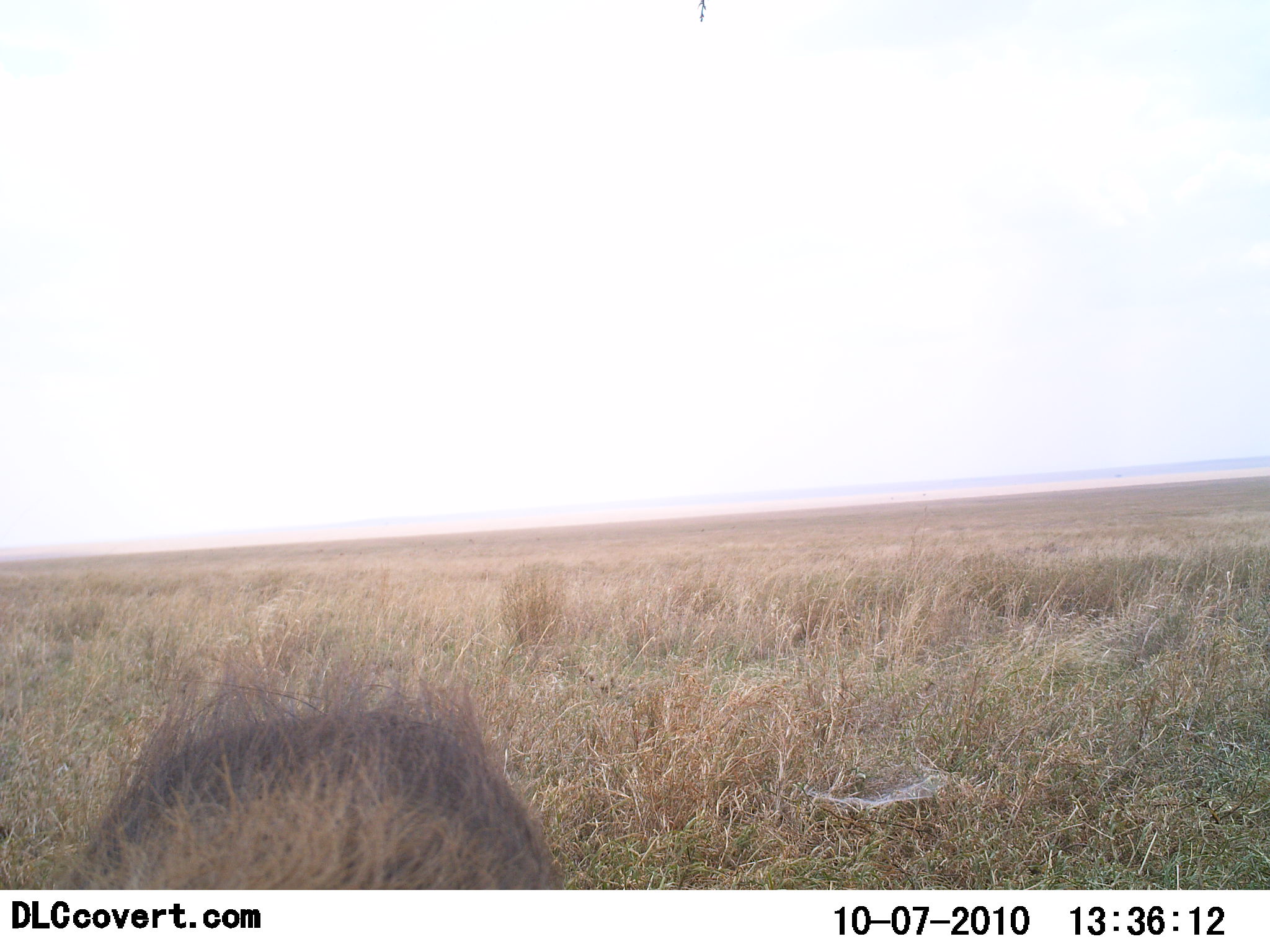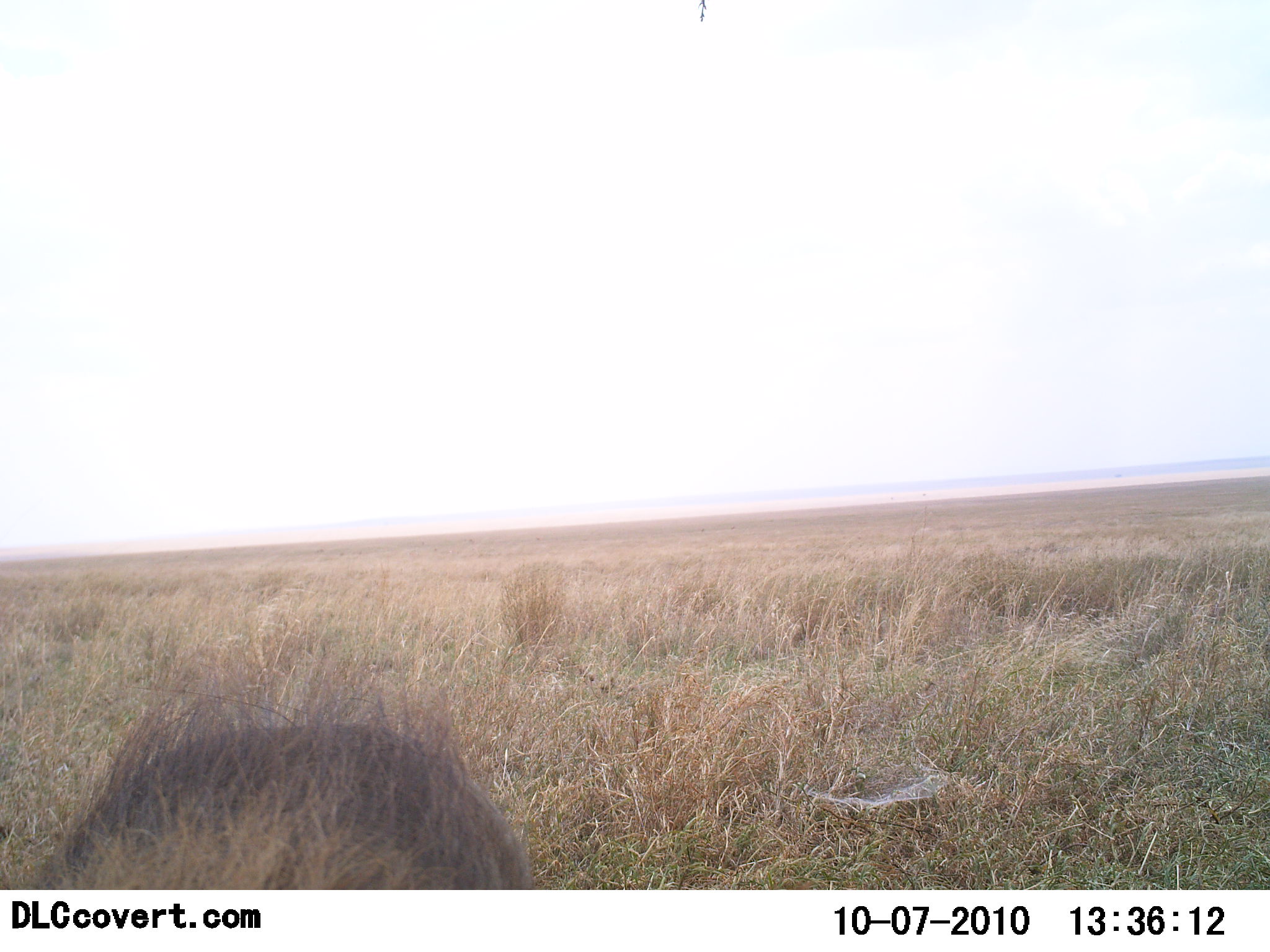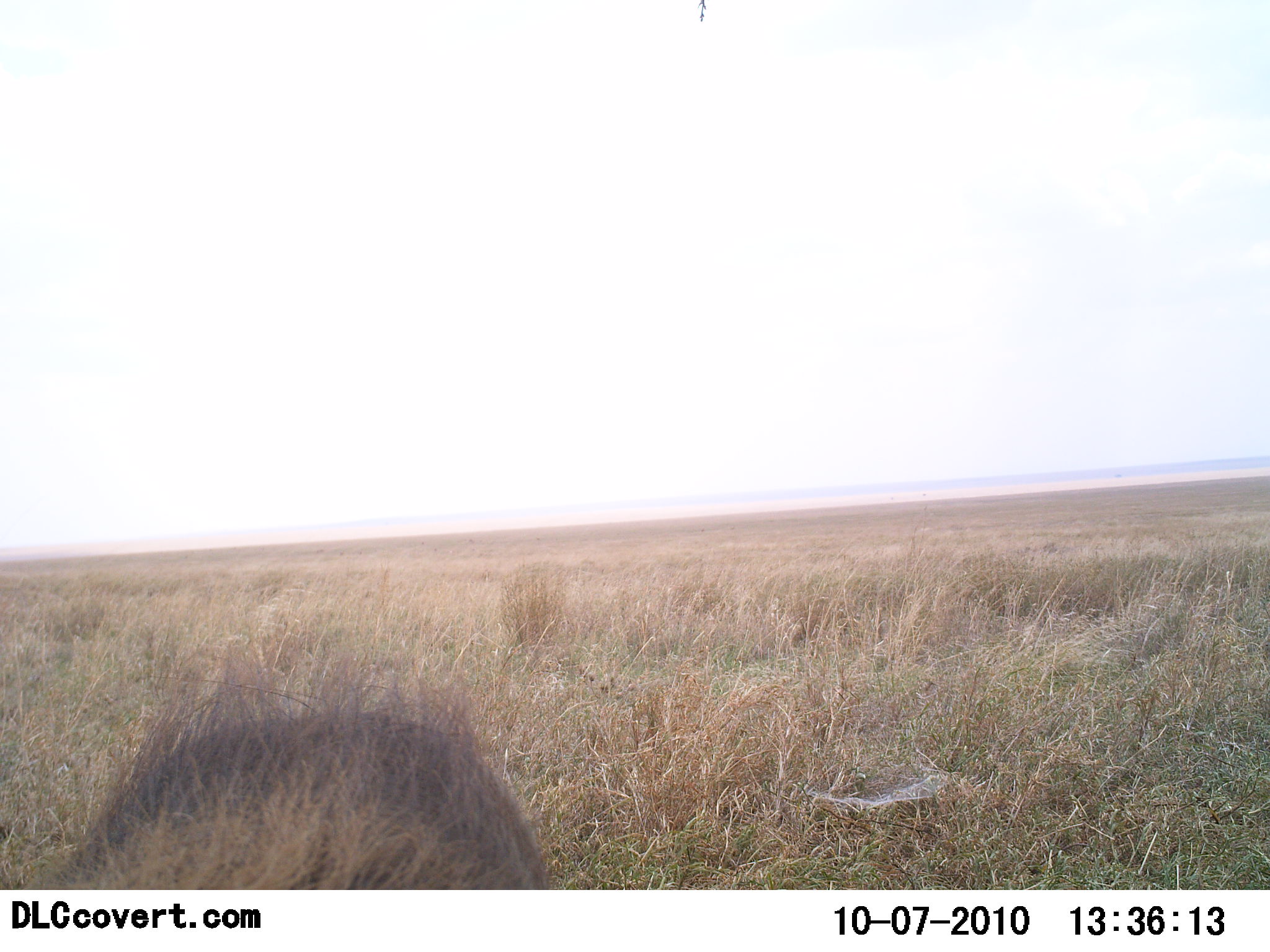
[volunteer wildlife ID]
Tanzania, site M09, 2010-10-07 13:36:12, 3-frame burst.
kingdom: Animalia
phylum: Chordata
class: Mammalia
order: Artiodactyla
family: Suidae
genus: Phacochoerus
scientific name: Phacochoerus africanus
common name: warthog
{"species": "warthog (Phacochoerus africanus)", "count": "1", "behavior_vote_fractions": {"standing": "83%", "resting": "0%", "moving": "11%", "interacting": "6%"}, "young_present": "0%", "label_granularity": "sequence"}